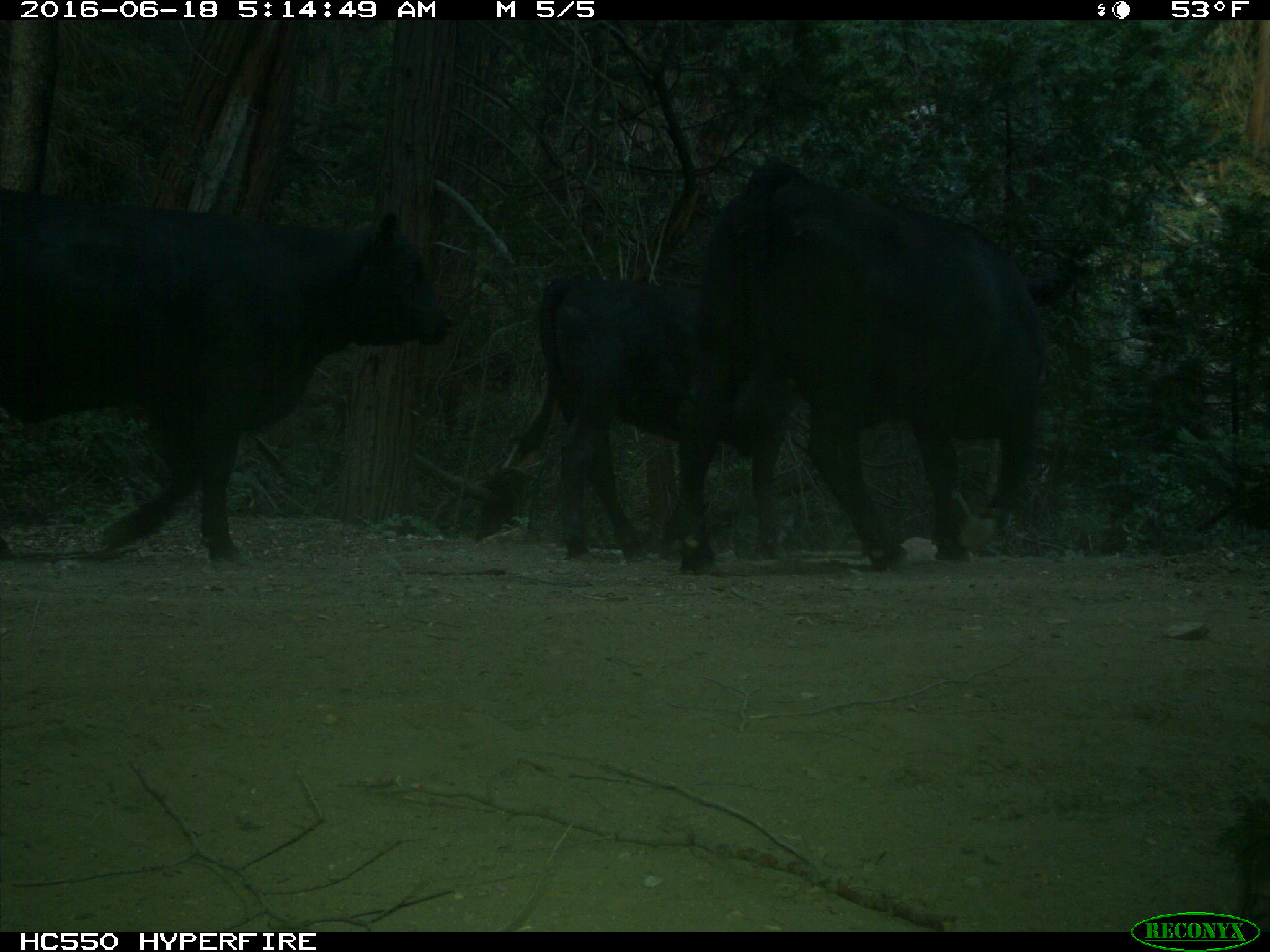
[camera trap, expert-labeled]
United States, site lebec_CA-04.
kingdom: Animalia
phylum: Chordata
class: Mammalia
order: Artiodactyla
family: Bovidae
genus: Bos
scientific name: Bos taurus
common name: domestic cow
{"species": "Bos taurus (domestic cow)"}